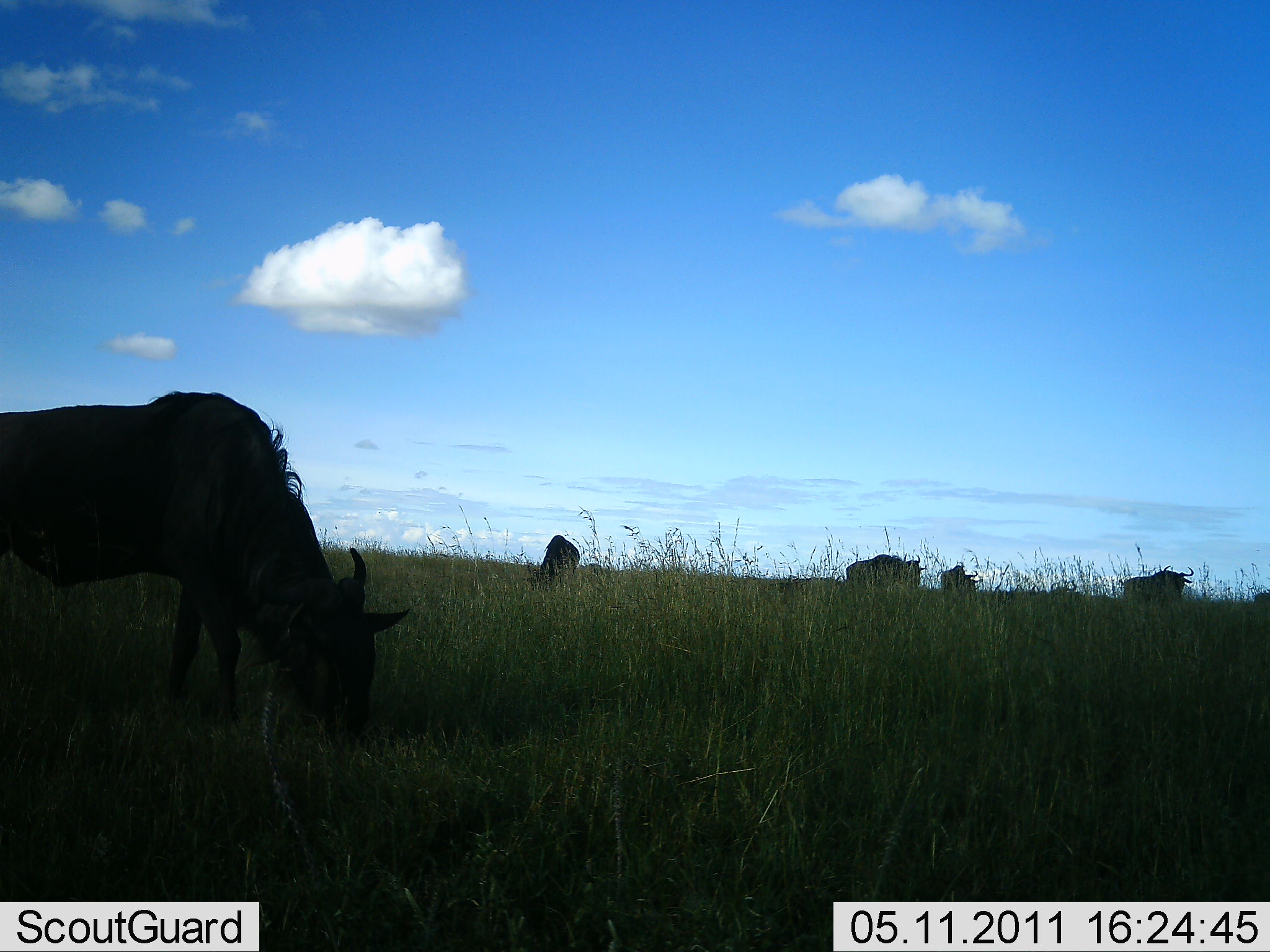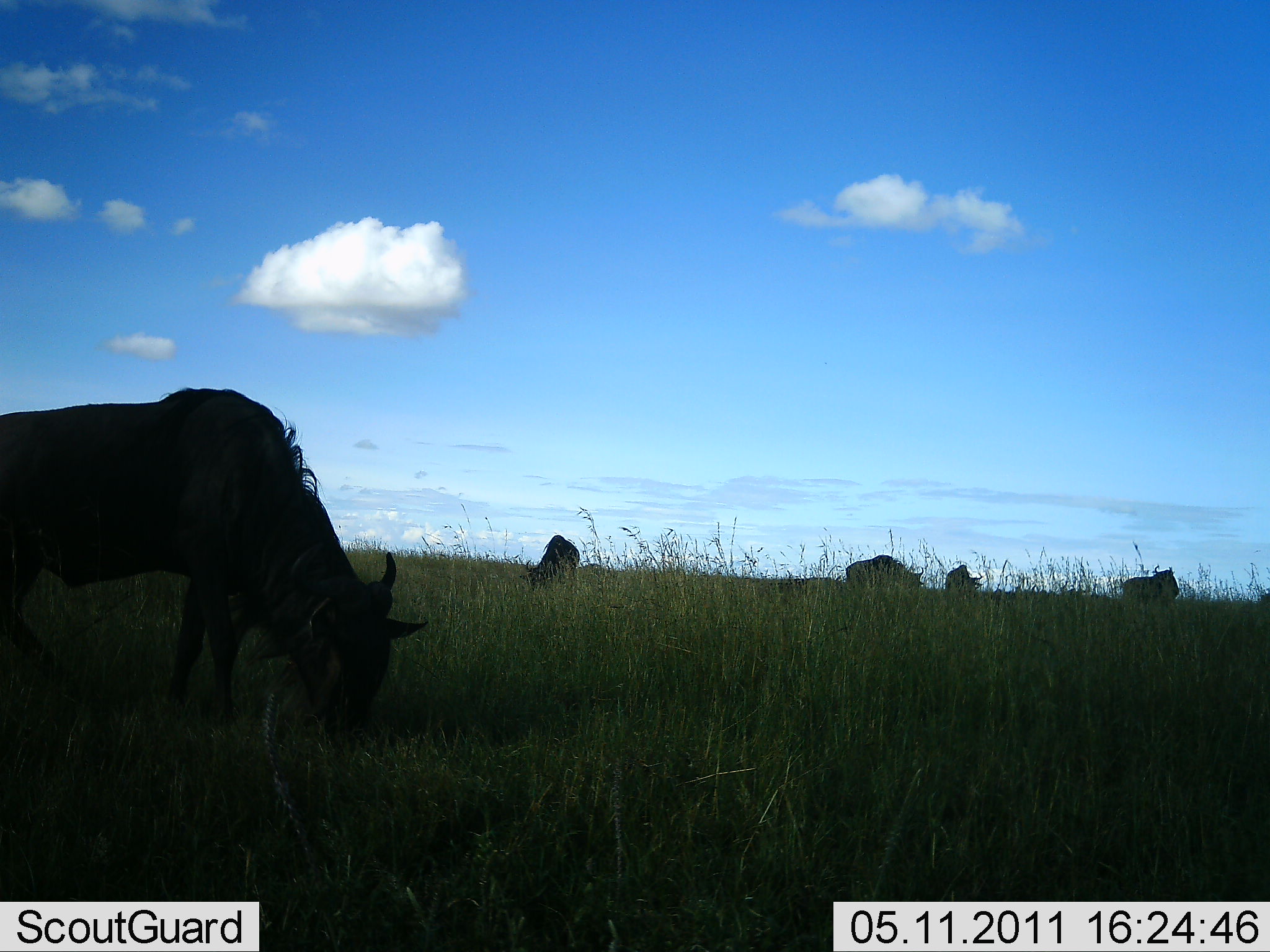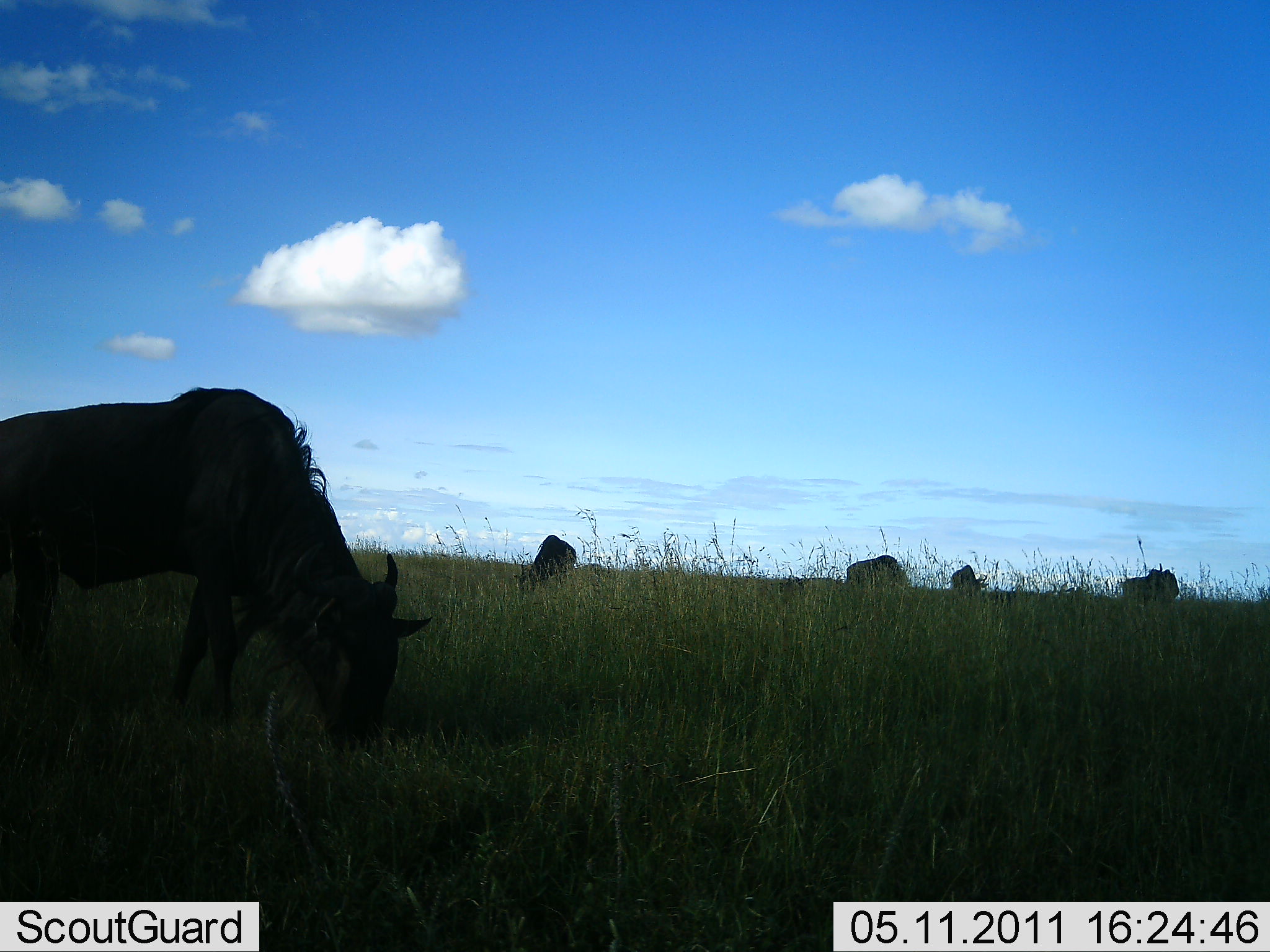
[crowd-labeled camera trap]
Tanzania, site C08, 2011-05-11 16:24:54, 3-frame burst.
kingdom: Animalia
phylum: Chordata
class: Mammalia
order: Artiodactyla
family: Bovidae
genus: Connochaetes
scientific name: Connochaetes taurinus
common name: blue wildebeest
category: wildebeest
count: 5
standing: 25%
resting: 0%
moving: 0%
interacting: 0%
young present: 0%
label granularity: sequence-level